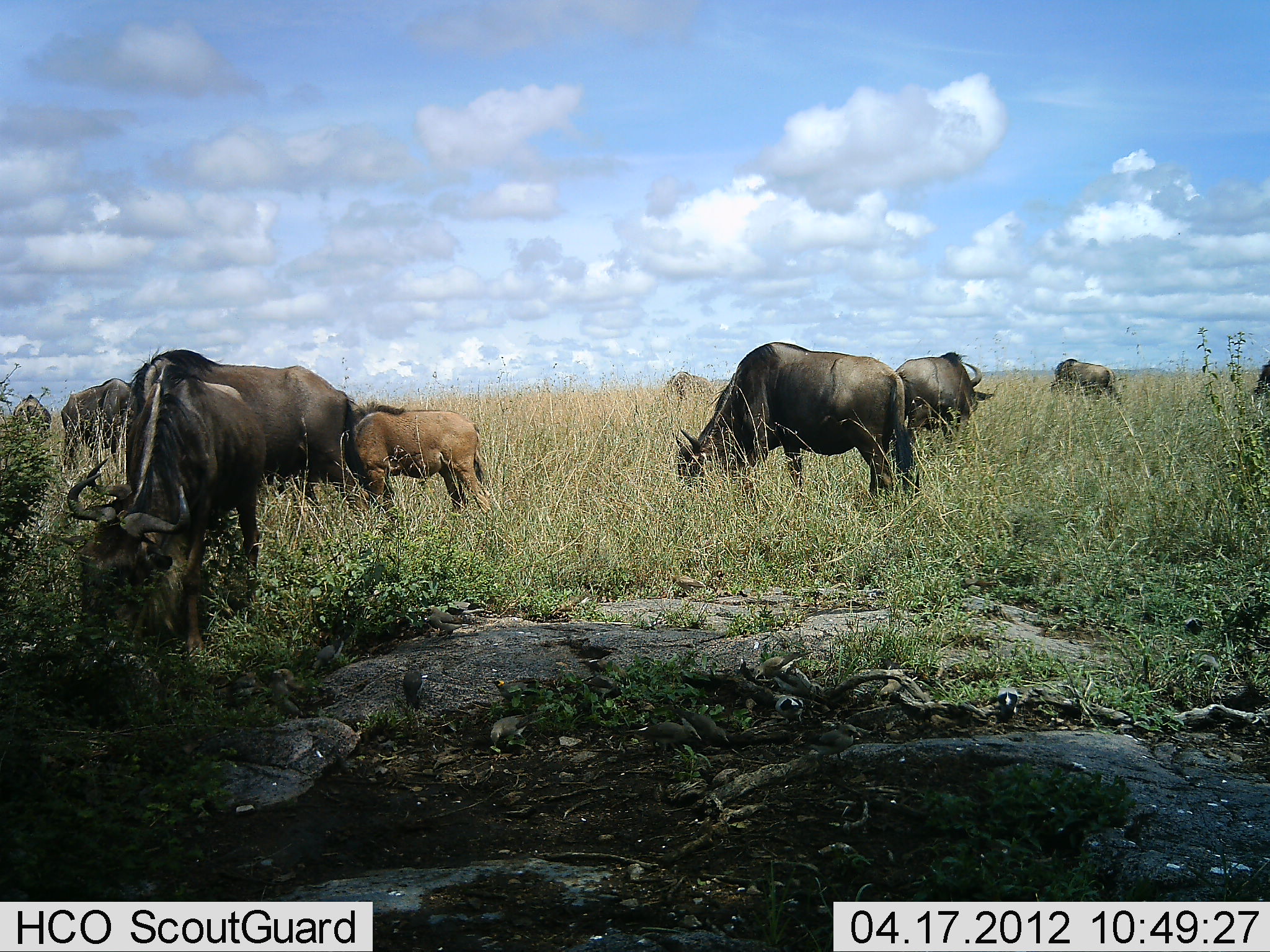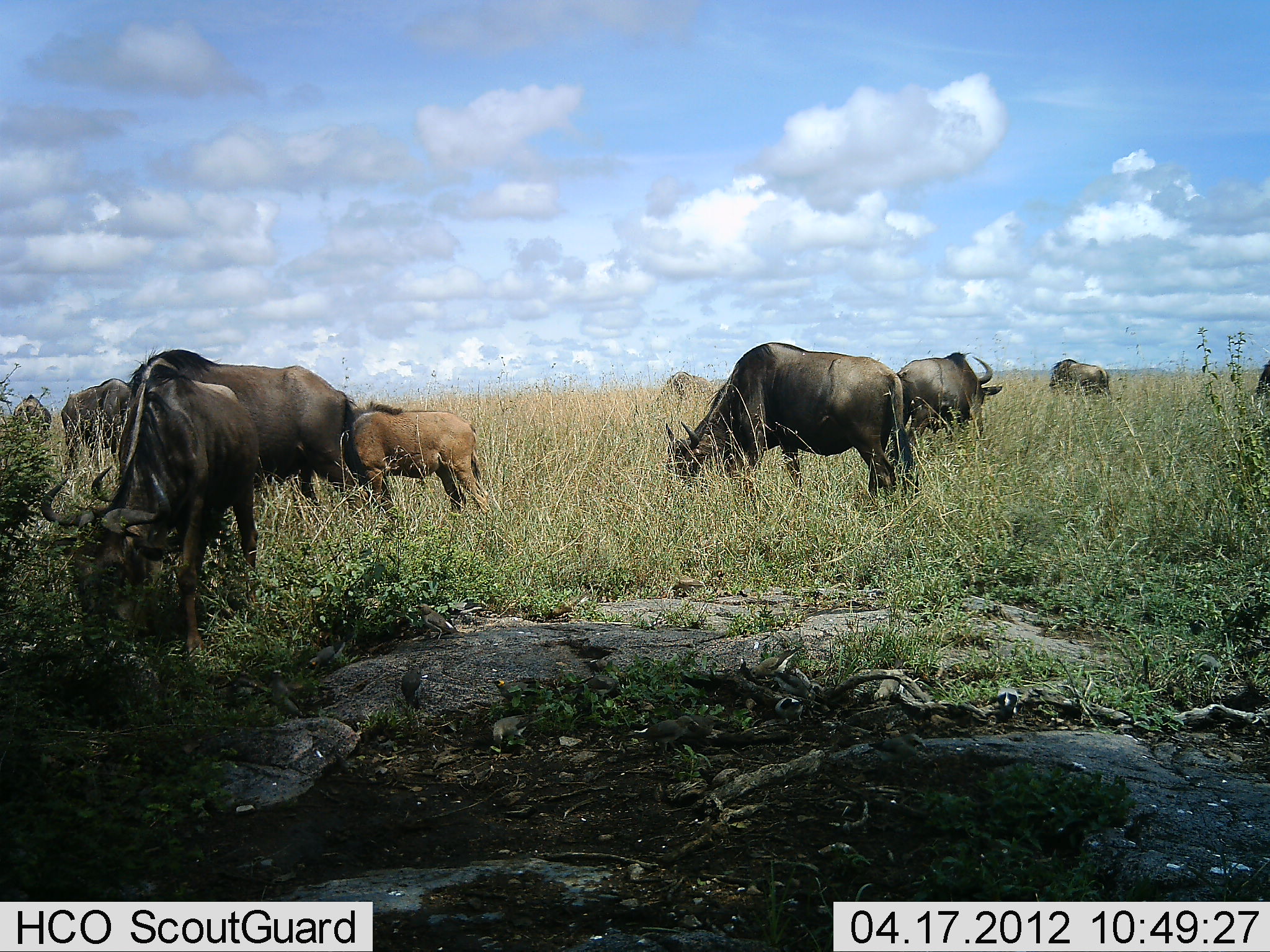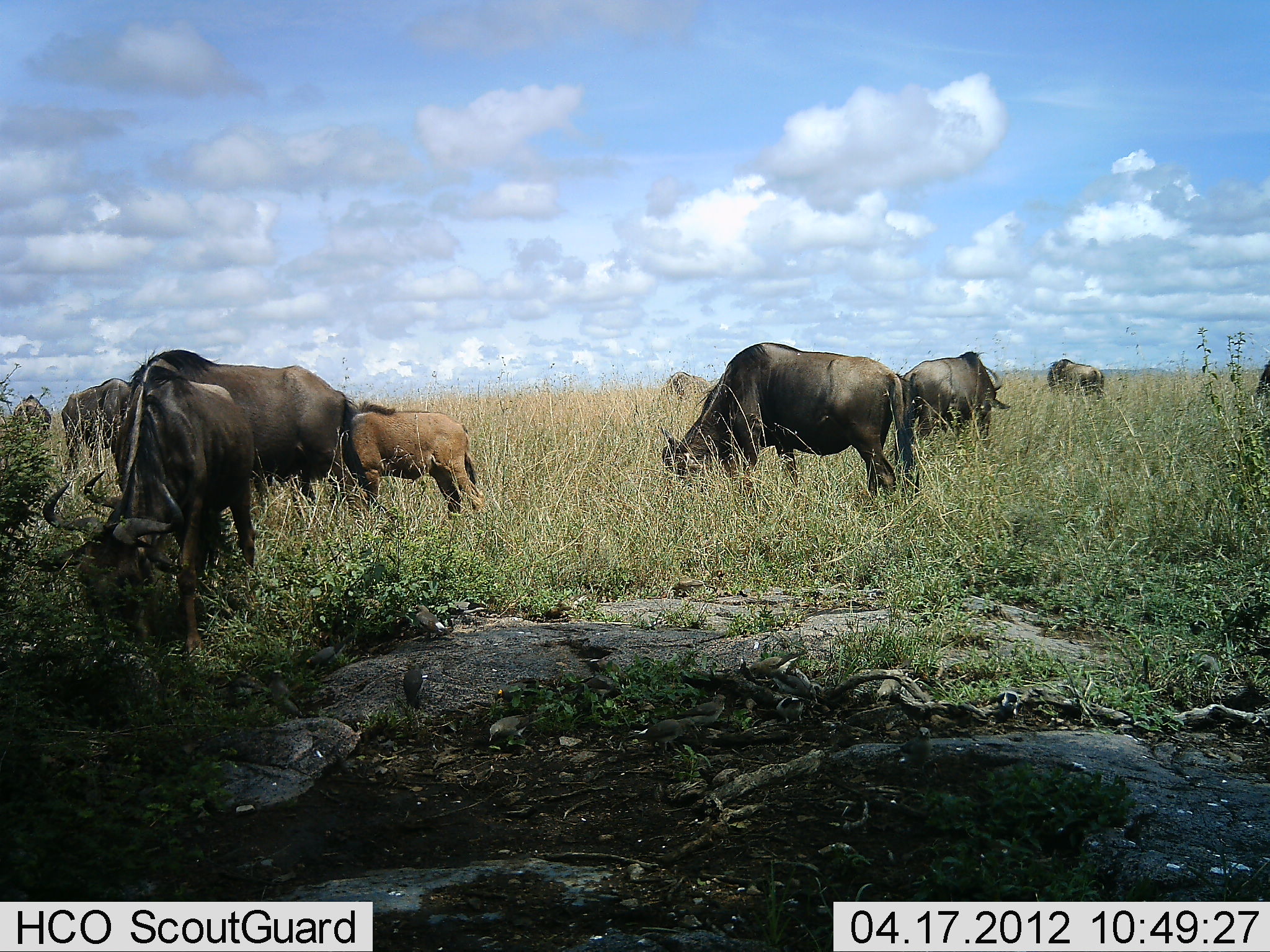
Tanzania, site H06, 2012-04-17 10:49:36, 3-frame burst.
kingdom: Animalia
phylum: Chordata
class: Mammalia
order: Artiodactyla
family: Bovidae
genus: Connochaetes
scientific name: Connochaetes taurinus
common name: blue wildebeest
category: wildebeest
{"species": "wildebeest (blue wildebeest) (Connochaetes taurinus)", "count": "8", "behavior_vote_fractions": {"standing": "60%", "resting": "7%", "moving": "7%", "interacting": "7%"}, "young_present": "73%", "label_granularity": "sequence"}